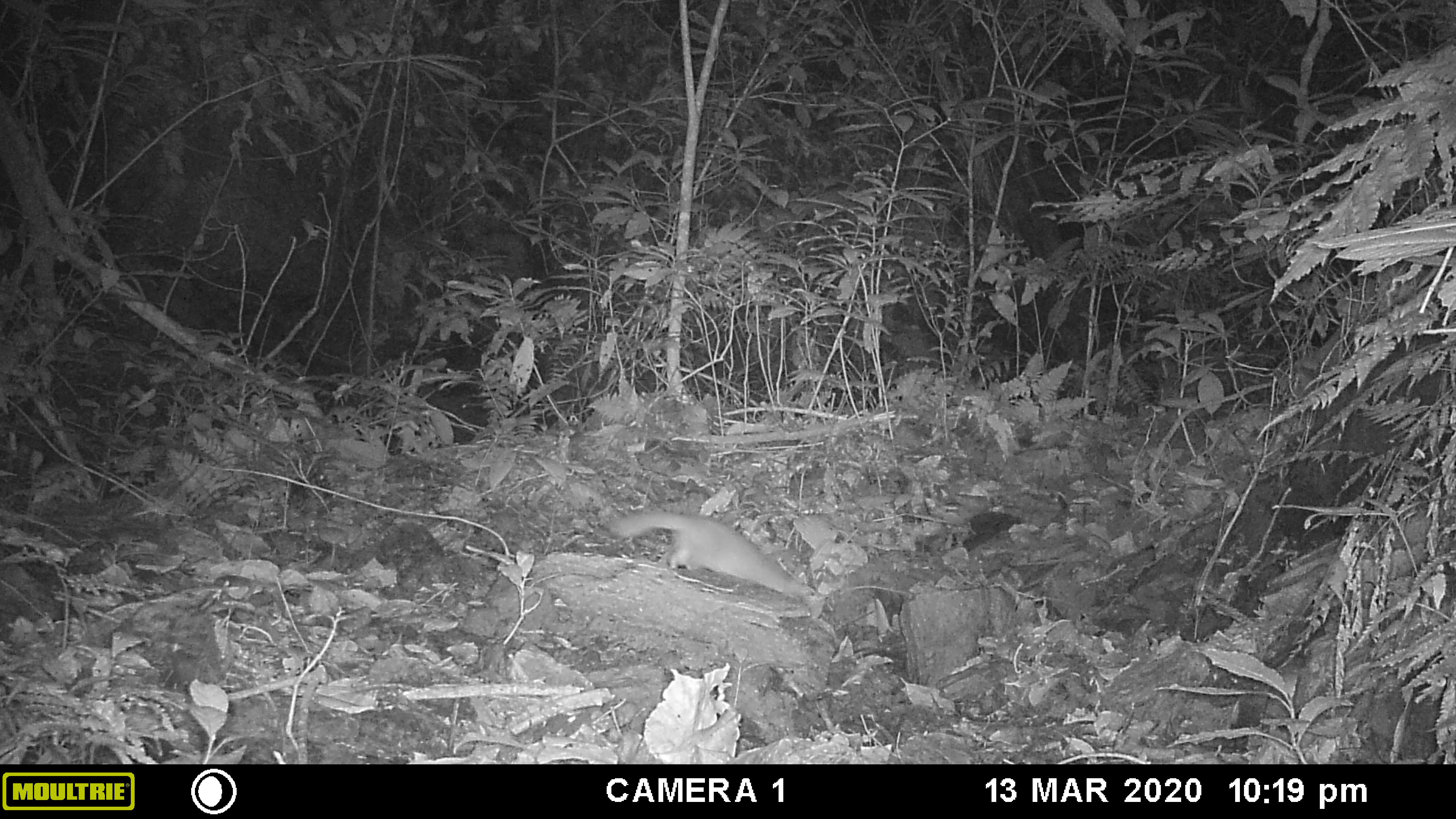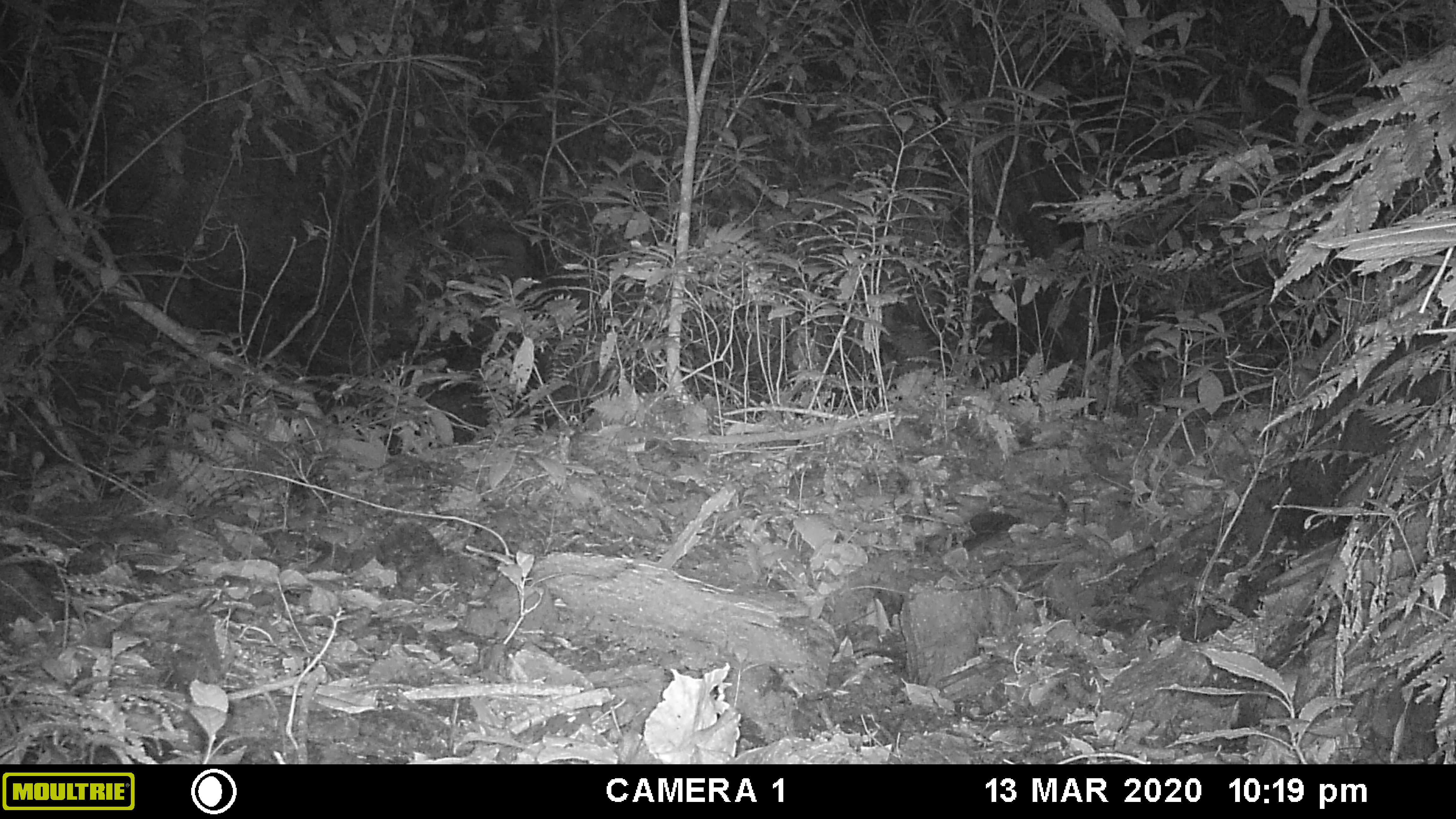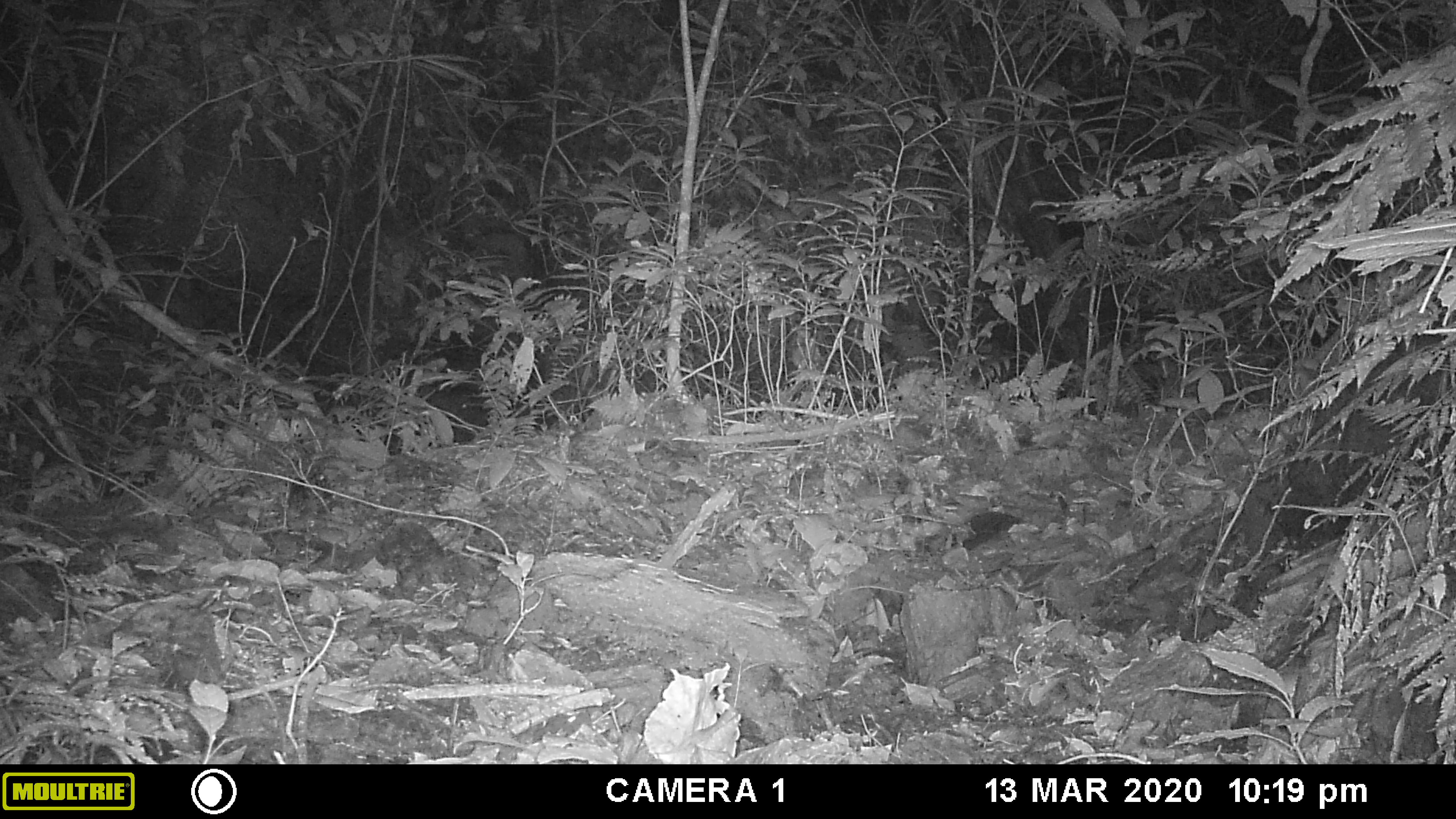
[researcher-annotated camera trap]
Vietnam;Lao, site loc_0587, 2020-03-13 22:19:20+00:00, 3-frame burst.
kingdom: Animalia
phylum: Chordata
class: Mammalia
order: Carnivora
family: Mustelidae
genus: Melogale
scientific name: Melogale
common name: ferret badger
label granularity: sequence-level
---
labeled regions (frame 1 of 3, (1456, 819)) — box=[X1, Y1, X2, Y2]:
ferret badger: box=[609, 509, 819, 599]